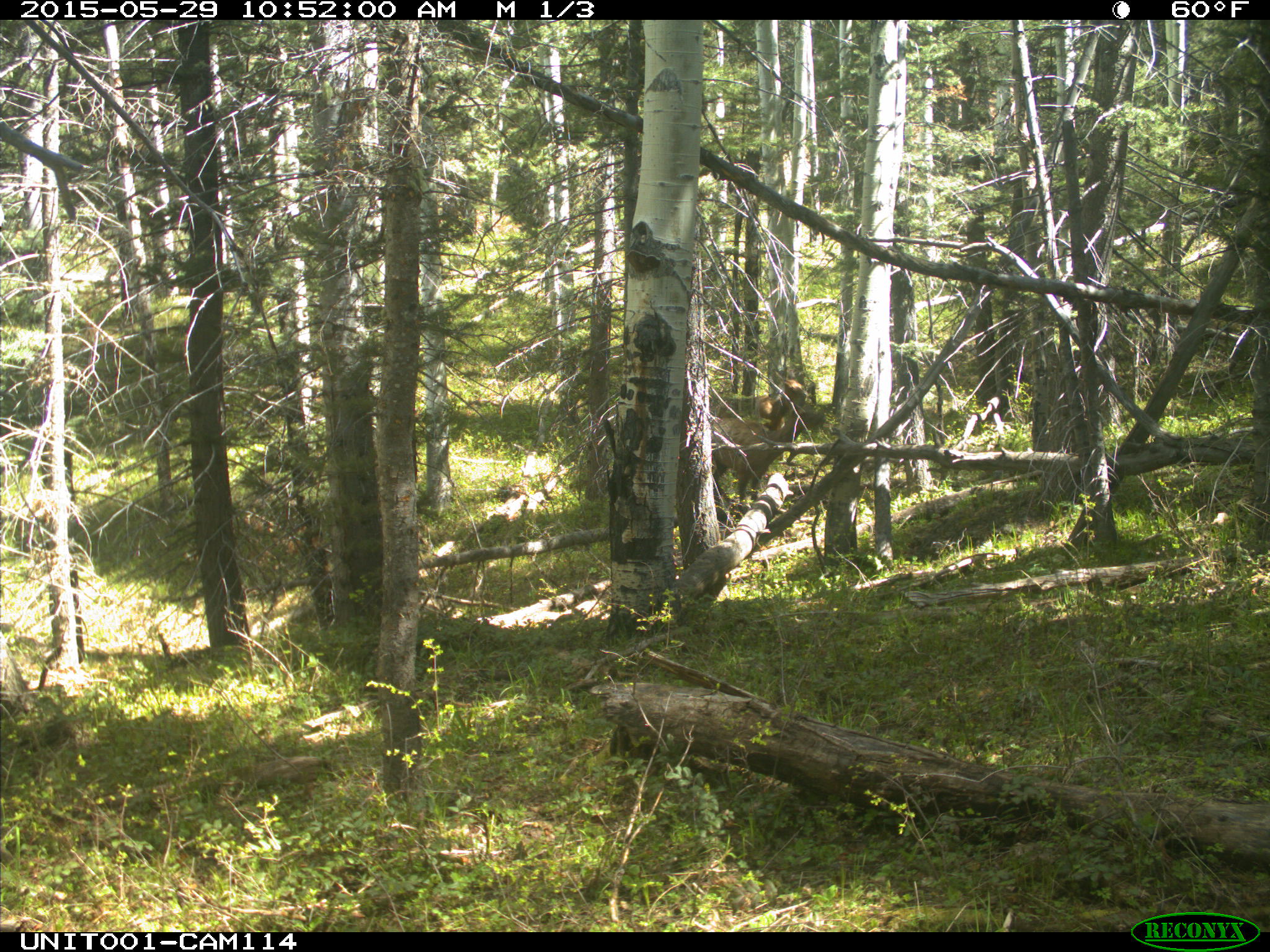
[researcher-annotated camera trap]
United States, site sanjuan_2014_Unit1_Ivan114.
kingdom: Animalia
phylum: Chordata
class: Mammalia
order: Artiodactyla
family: Cervidae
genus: Cervus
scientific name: Cervus elaphus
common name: red deer